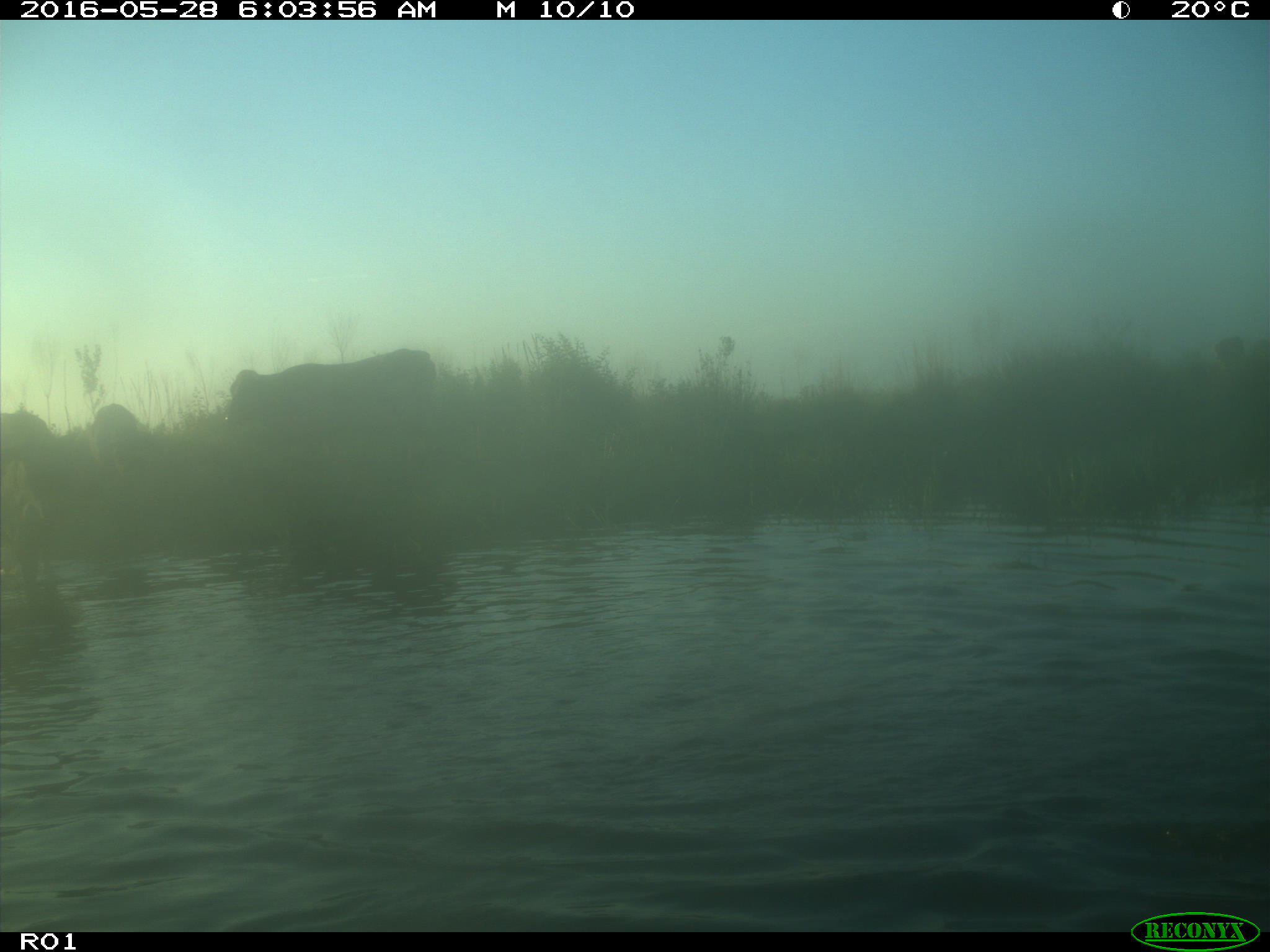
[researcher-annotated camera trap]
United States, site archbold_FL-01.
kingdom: Animalia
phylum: Chordata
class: Mammalia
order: Artiodactyla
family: Bovidae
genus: Bos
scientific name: Bos taurus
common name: domestic cow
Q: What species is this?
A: Bos taurus (domestic cow).